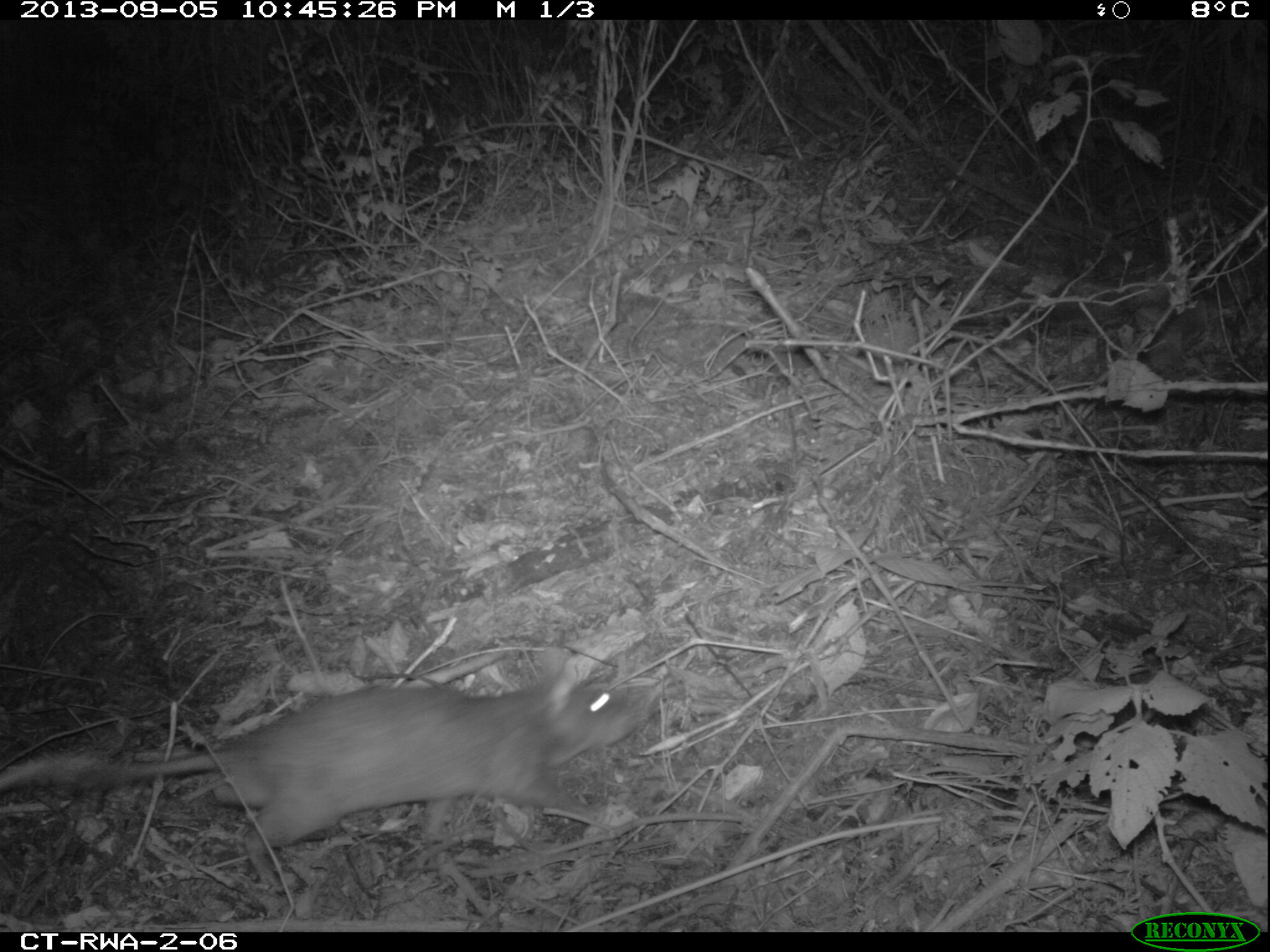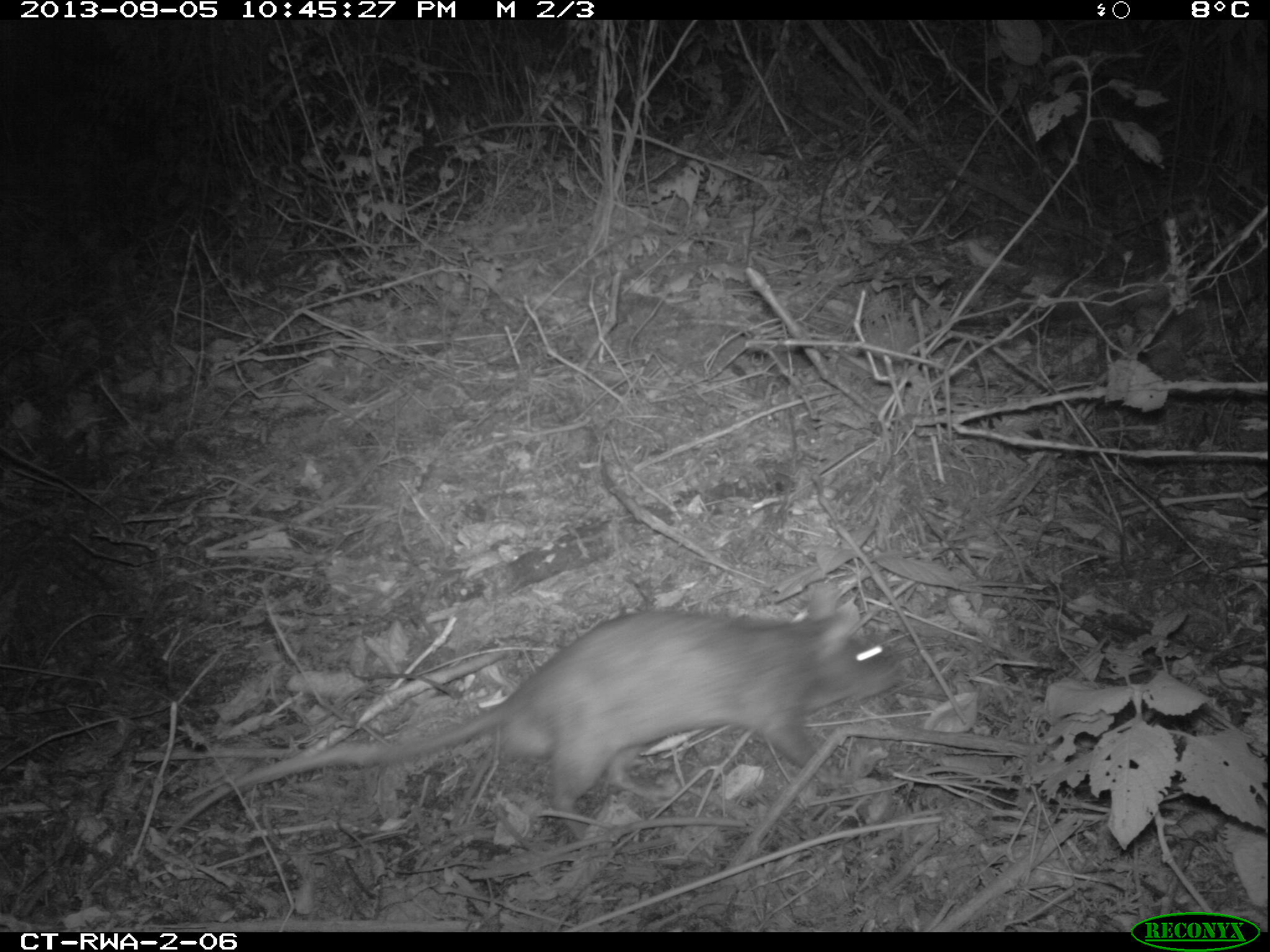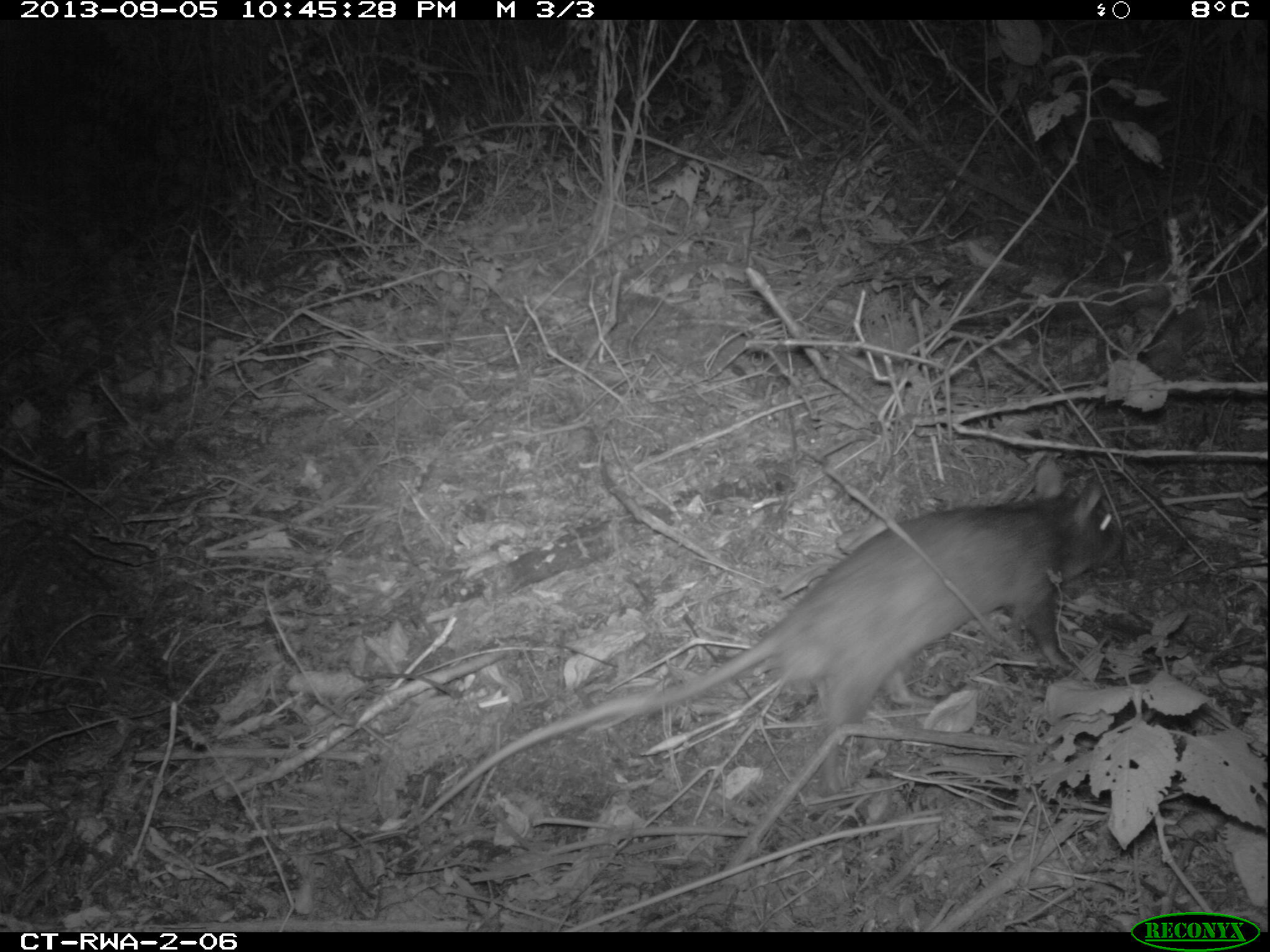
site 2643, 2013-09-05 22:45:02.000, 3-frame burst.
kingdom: Animalia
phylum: Chordata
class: Mammalia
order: Rodentia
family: Nesomyidae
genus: Cricetomys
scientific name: Cricetomys gambianus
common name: african giant pouched rat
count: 1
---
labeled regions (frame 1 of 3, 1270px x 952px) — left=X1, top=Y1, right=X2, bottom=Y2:
cricetomys gambianus: left=0, top=653, right=662, bottom=889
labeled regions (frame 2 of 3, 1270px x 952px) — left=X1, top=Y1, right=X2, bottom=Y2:
cricetomys gambianus: left=141, top=584, right=908, bottom=862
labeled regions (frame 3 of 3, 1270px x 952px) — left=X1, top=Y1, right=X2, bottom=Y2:
cricetomys gambianus: left=415, top=458, right=1126, bottom=826